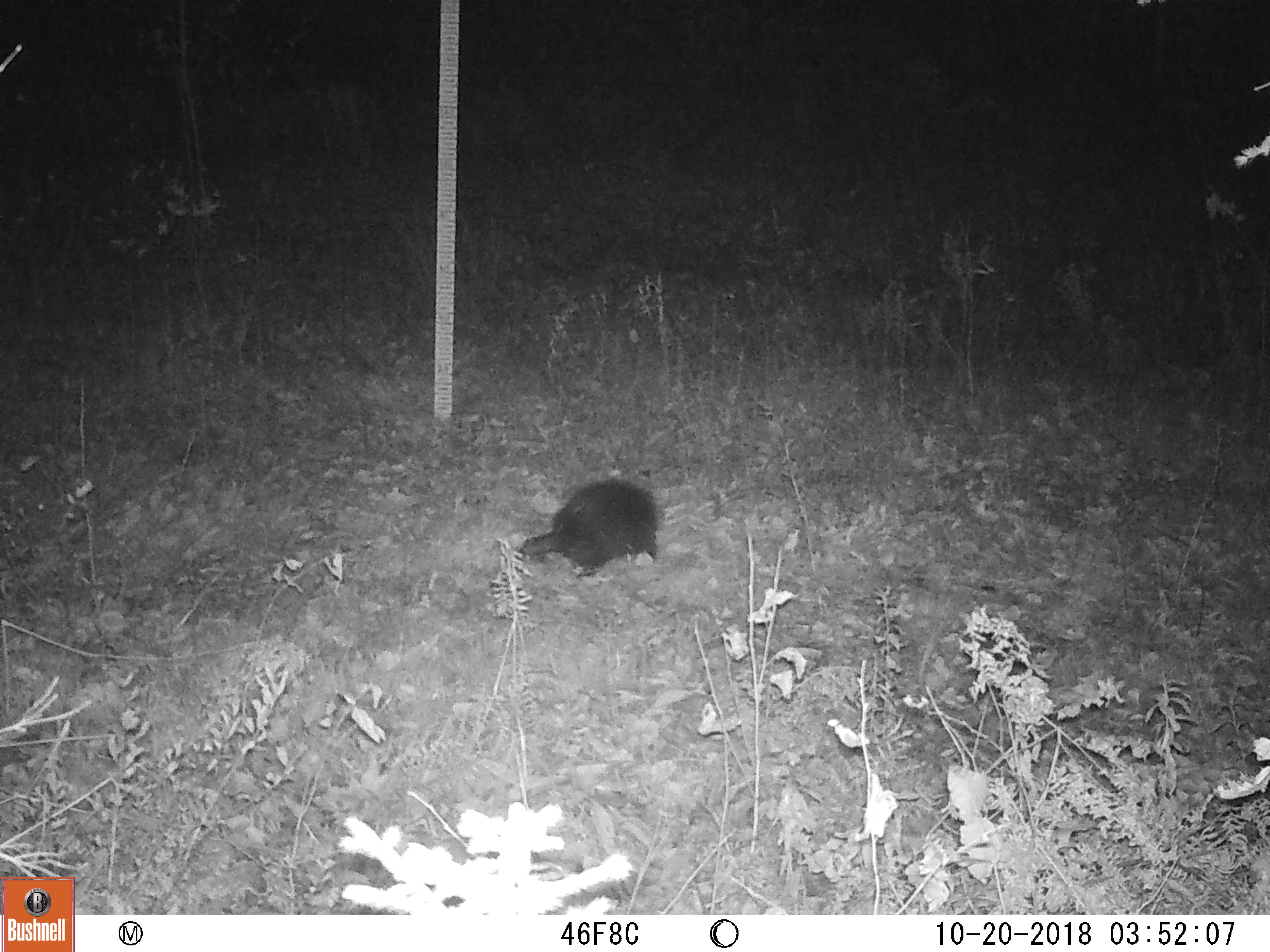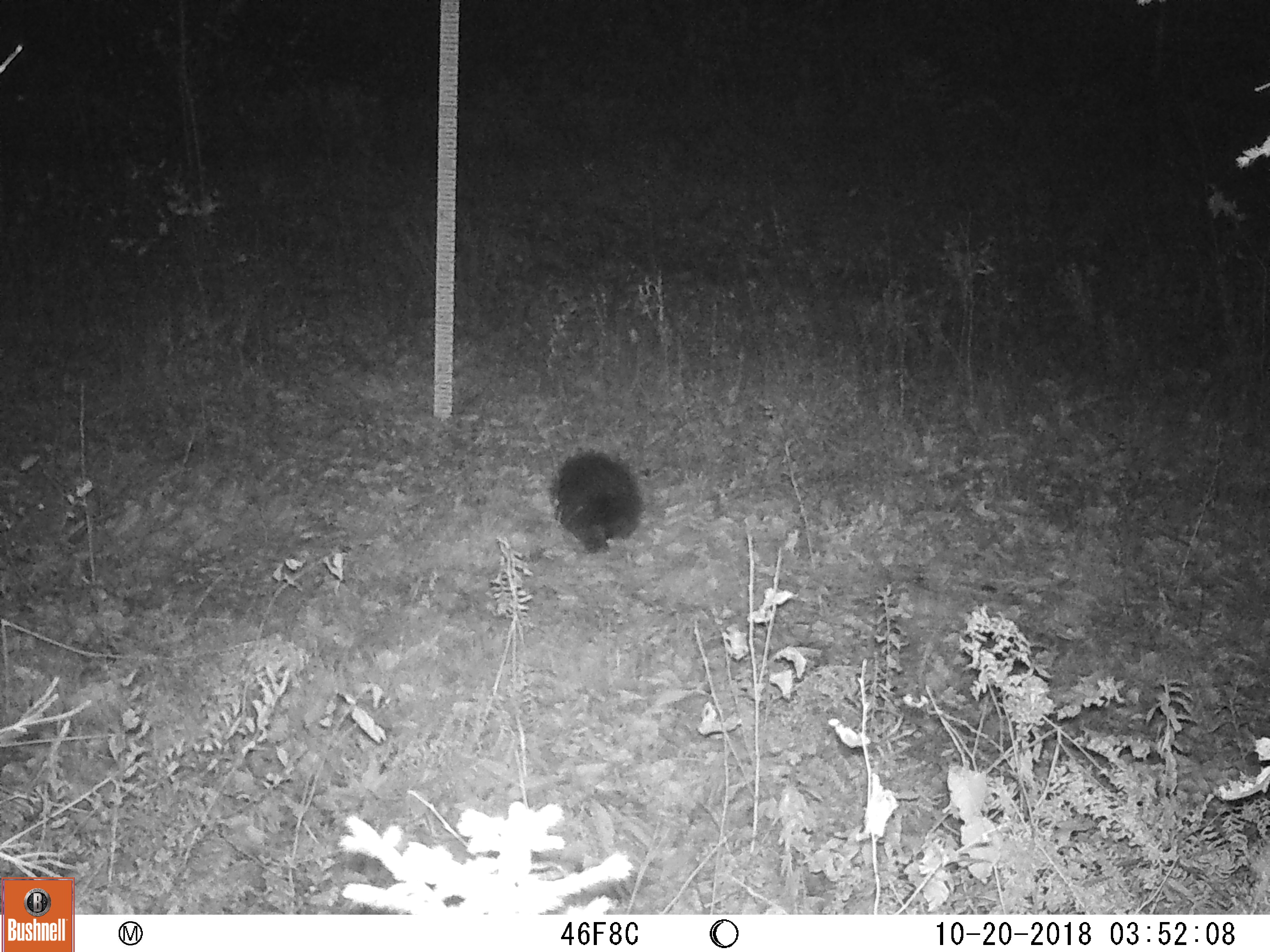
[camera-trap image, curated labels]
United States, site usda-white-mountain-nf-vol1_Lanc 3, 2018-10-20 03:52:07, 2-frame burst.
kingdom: Animalia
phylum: Chordata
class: Mammalia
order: Rodentia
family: Erethizontidae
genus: Erethizon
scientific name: Erethizon dorsatum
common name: porcupine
Porcupine (Erethizon dorsatum).